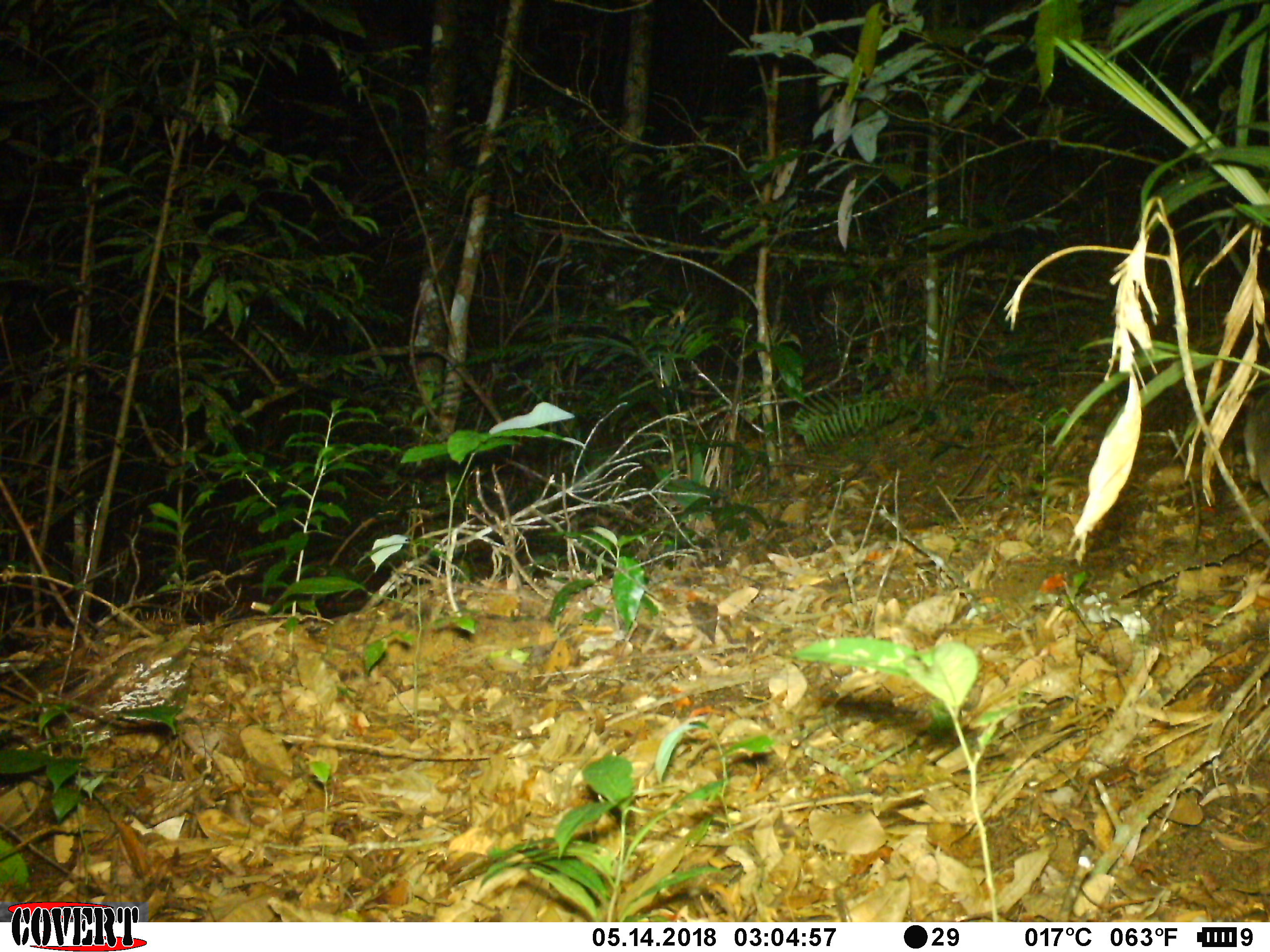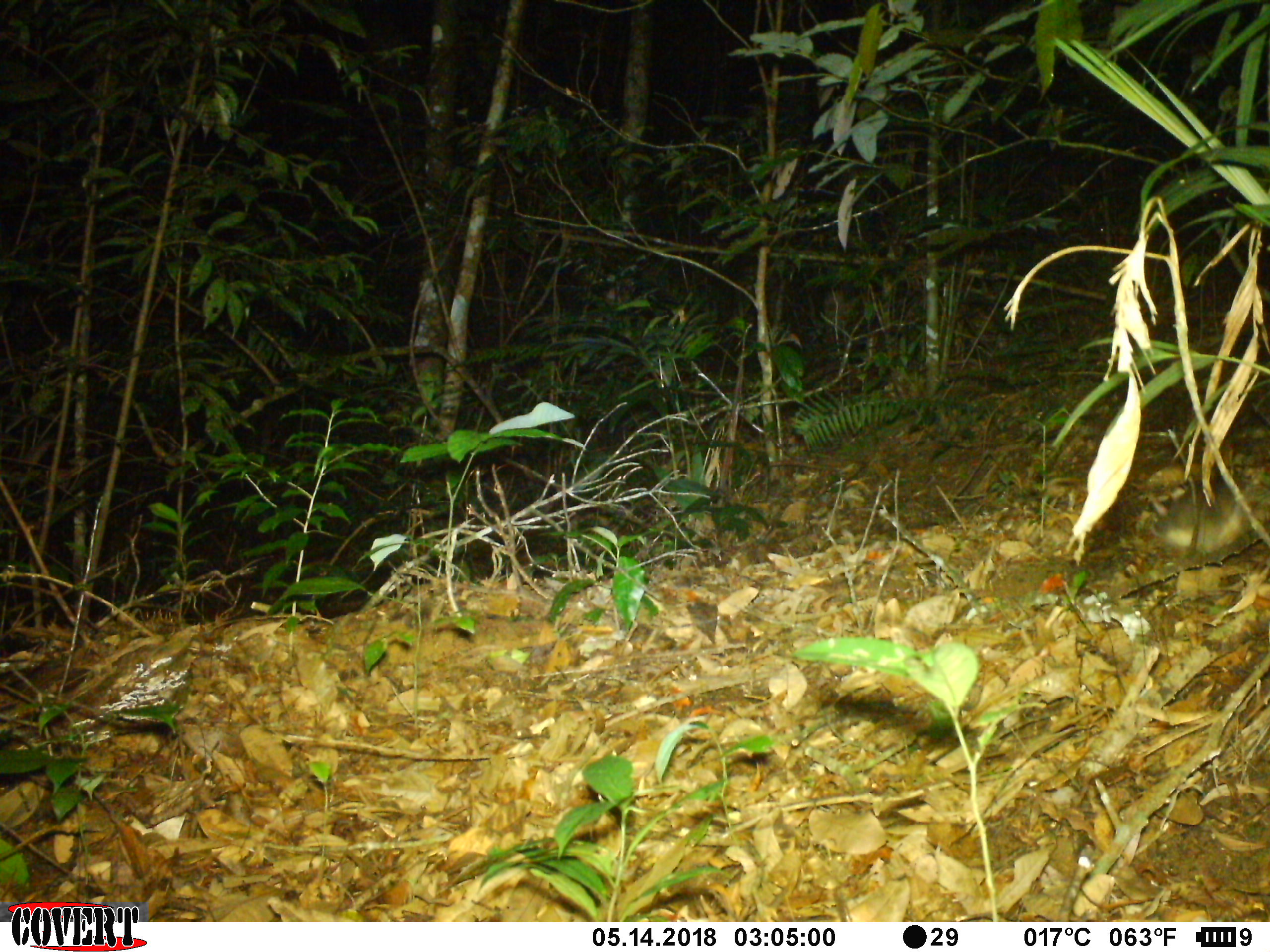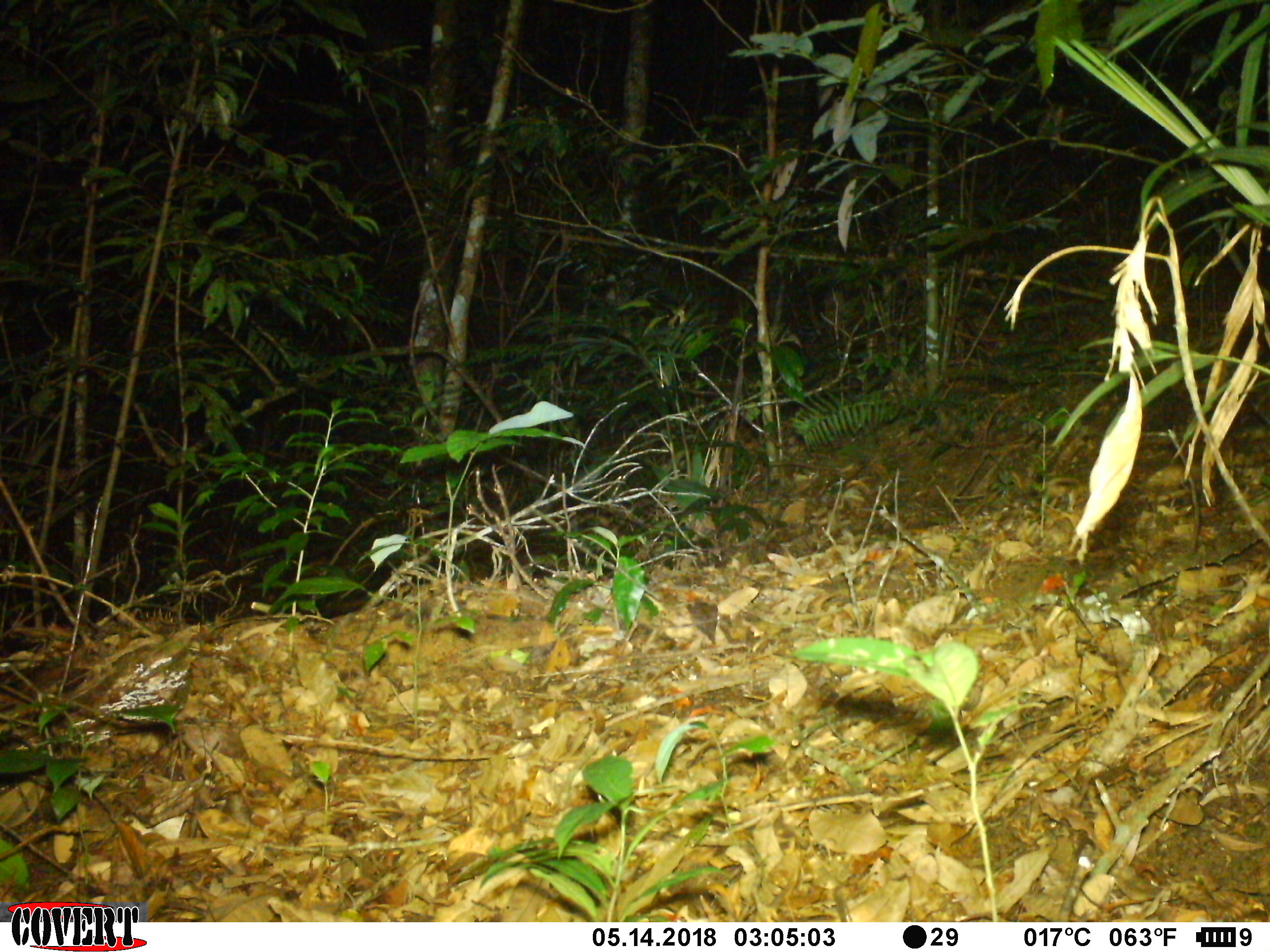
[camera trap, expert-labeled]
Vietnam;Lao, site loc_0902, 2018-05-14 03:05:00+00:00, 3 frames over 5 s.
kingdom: Animalia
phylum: Chordata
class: Mammalia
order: Rodentia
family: Muridae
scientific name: Muridae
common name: old-world mice and rats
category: unidentified murid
Unidentified murid (old-world mice and rats) (Muridae). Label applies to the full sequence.